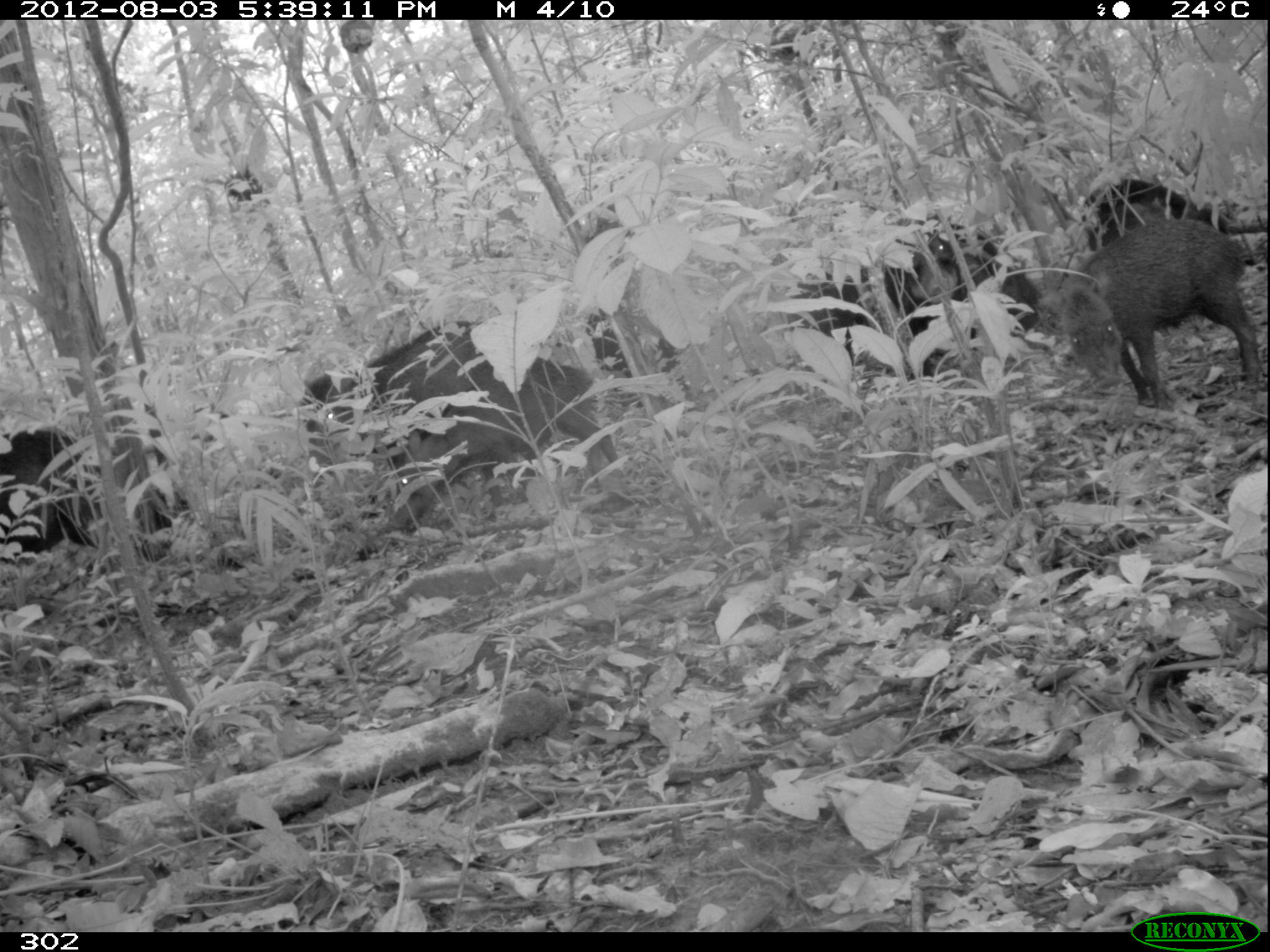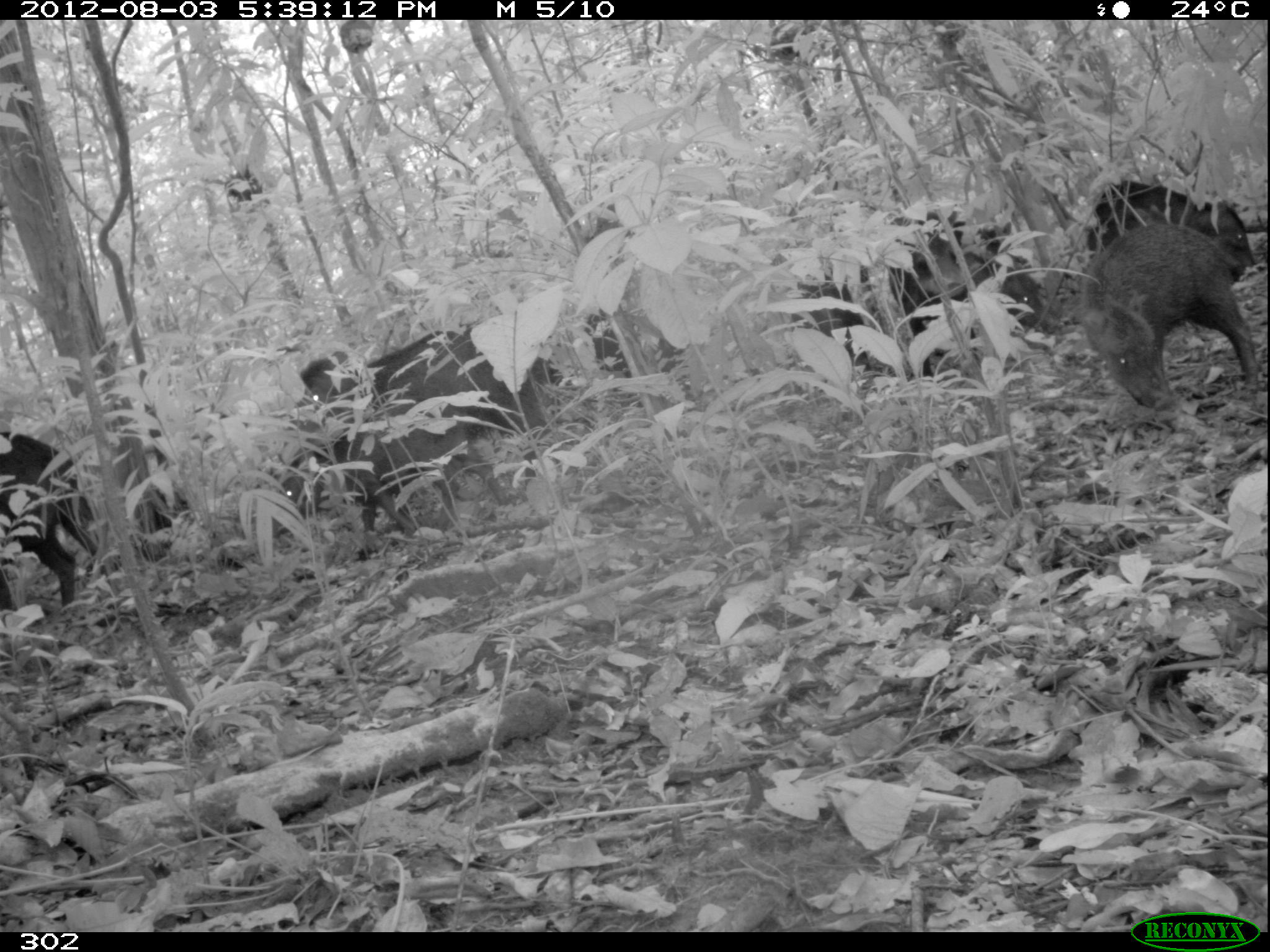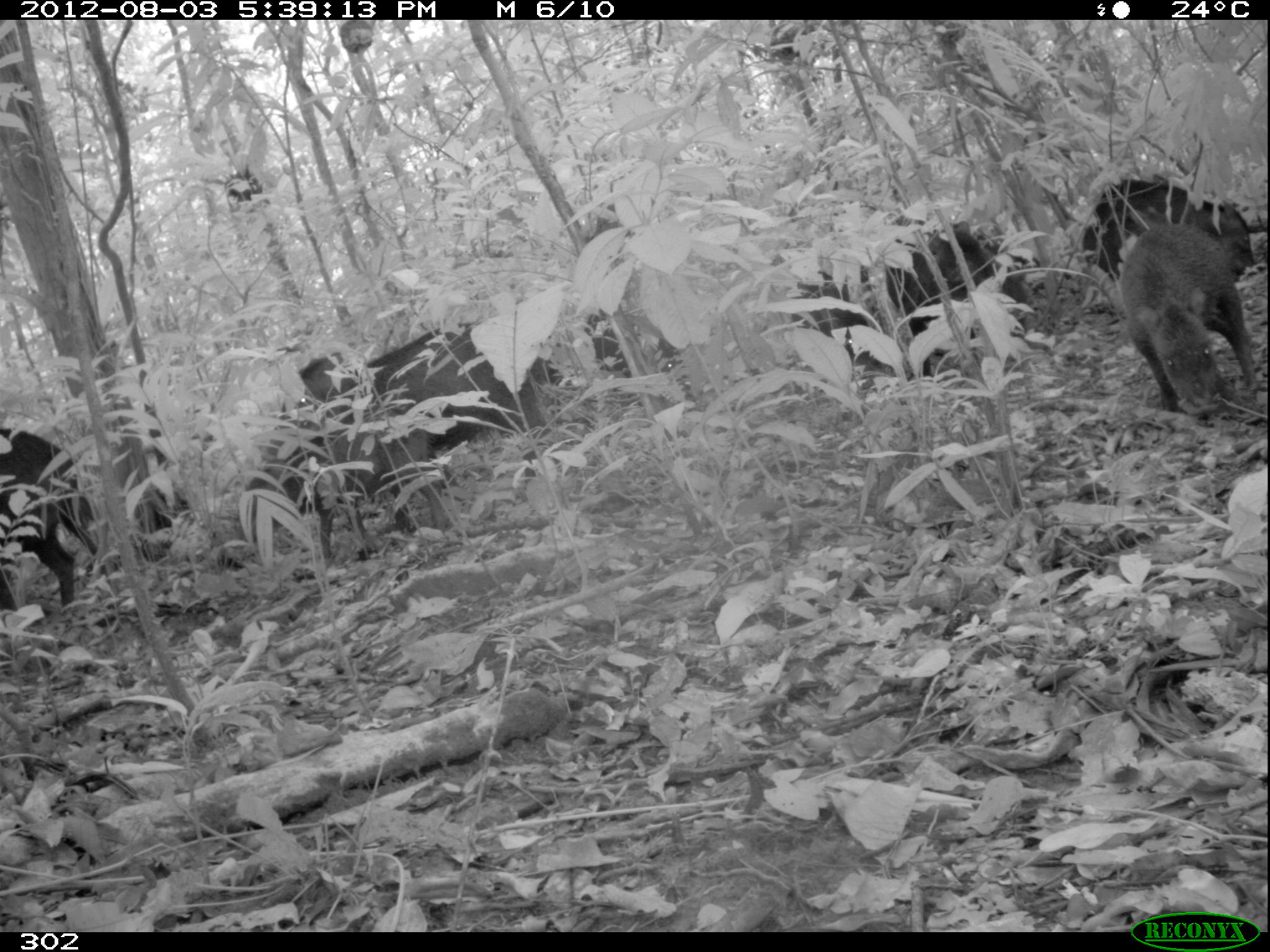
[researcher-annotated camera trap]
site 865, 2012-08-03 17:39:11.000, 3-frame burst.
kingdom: Animalia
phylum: Chordata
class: Mammalia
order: Artiodactyla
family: Tayassuidae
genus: Tayassu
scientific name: Tayassu pecari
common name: white-lipped peccary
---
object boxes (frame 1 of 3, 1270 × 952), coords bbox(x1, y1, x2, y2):
tayassu pecari: bbox(1039, 215, 1261, 410); bbox(298, 318, 564, 472); bbox(386, 367, 623, 530); bbox(883, 217, 1044, 367); bbox(0, 428, 110, 567); bbox(774, 250, 879, 366); bbox(1080, 179, 1235, 251)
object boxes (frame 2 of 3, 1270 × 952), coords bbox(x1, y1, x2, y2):
tayassu pecari: bbox(1072, 220, 1262, 410); bbox(273, 397, 508, 537); bbox(298, 328, 522, 449); bbox(0, 428, 109, 612); bbox(878, 231, 1048, 333); bbox(1085, 176, 1260, 272); bbox(788, 265, 880, 362)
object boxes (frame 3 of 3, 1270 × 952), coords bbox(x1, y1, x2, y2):
tayassu pecari: bbox(305, 321, 563, 463); bbox(235, 403, 450, 568); bbox(1118, 220, 1261, 411); bbox(878, 215, 1040, 377); bbox(0, 426, 111, 609); bbox(1082, 175, 1259, 284); bbox(581, 303, 695, 405); bbox(776, 263, 879, 374); bbox(279, 349, 366, 431)